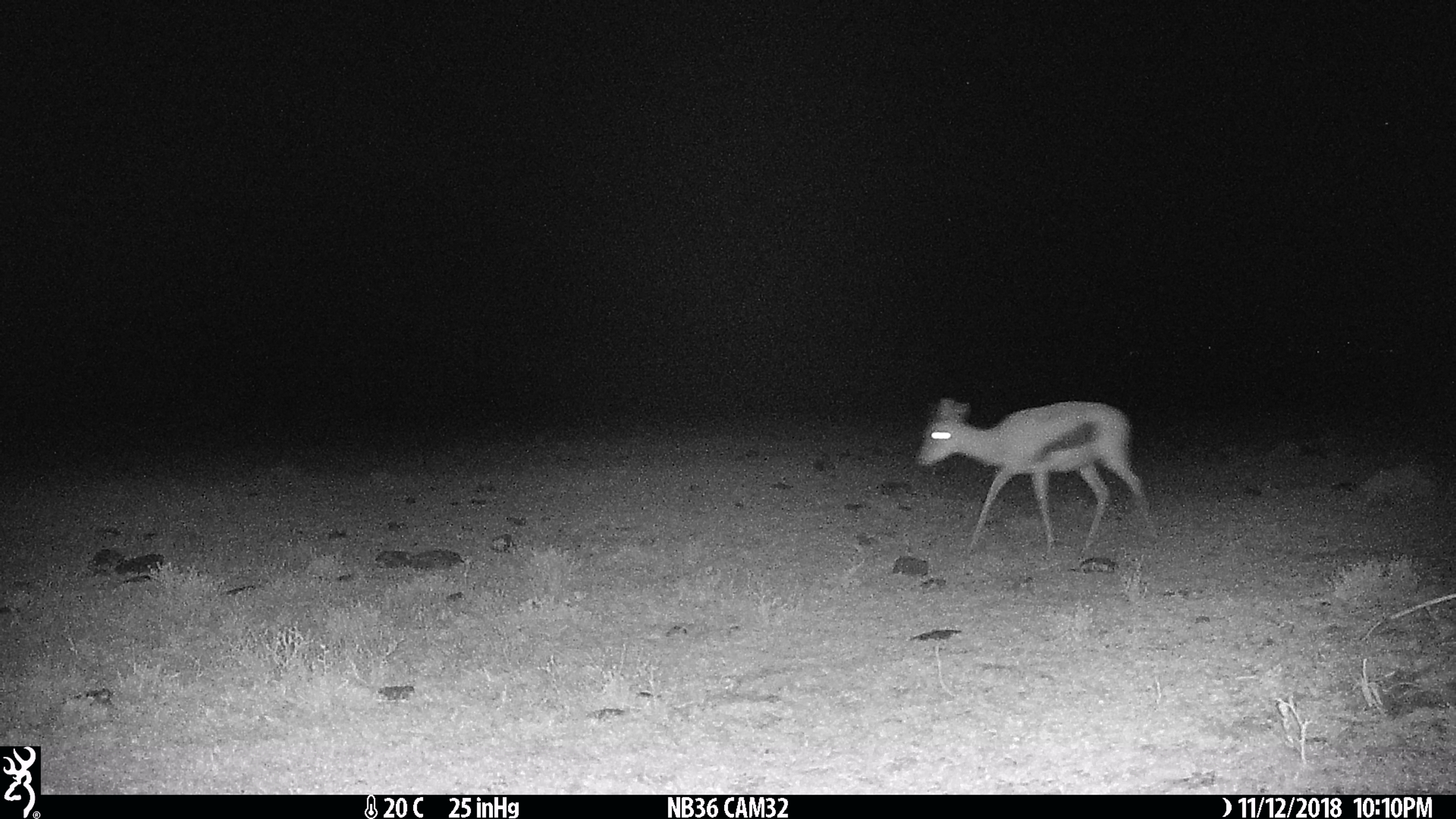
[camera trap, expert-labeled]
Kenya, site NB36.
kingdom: Animalia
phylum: Chordata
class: Mammalia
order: Artiodactyla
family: Bovidae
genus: Eudorcas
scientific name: Eudorcas thomsonii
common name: thomon's gazelle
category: gazelle thomsons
Gazelle thomsons (thomon's gazelle) (Eudorcas thomsonii).